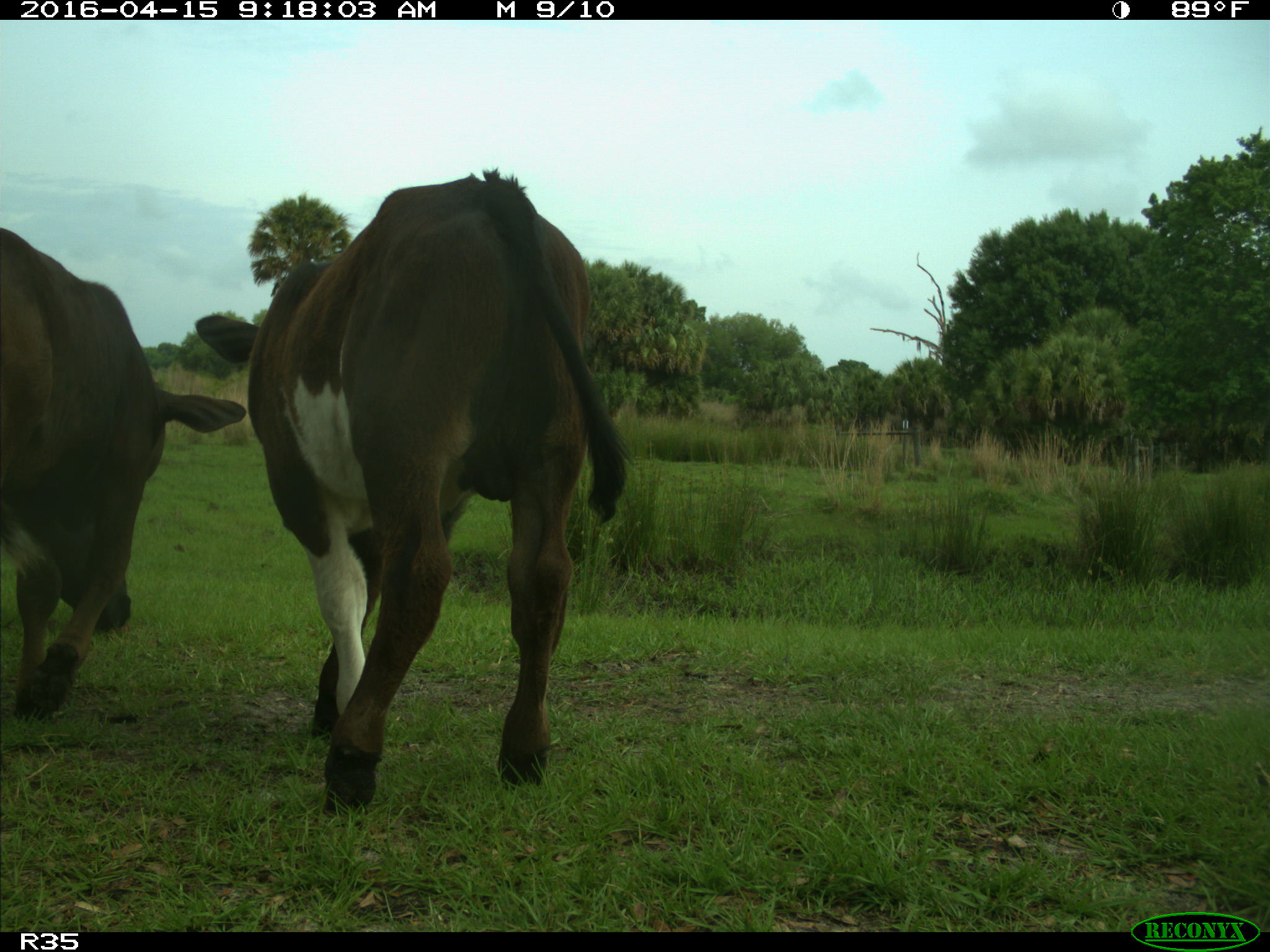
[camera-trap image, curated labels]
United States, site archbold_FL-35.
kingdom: Animalia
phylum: Chordata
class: Mammalia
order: Artiodactyla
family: Bovidae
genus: Bos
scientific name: Bos taurus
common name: domestic cow